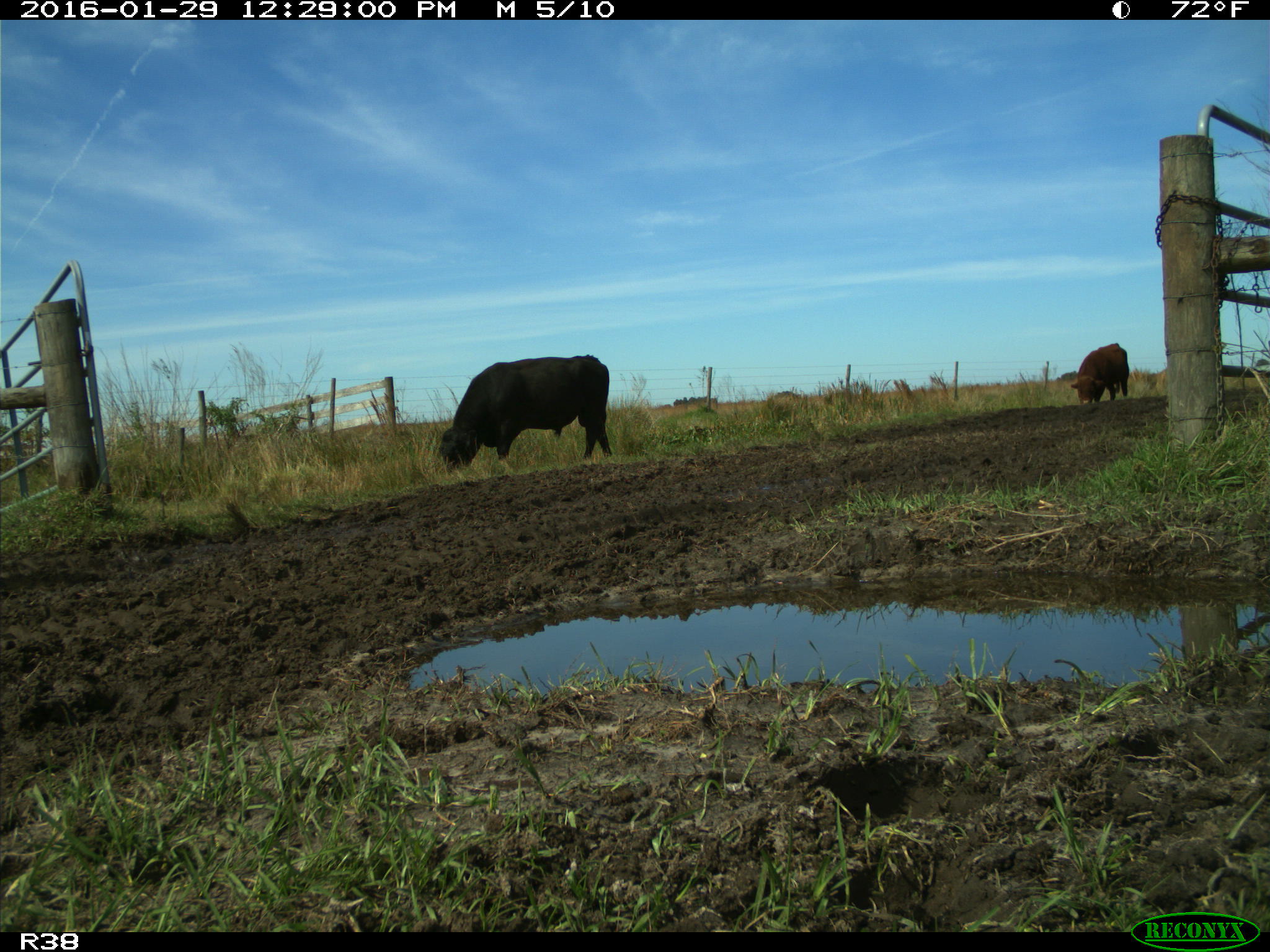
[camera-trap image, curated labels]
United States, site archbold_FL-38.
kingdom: Animalia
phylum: Chordata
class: Mammalia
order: Artiodactyla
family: Bovidae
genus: Bos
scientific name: Bos taurus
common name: domestic cow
Bos taurus (domestic cow).